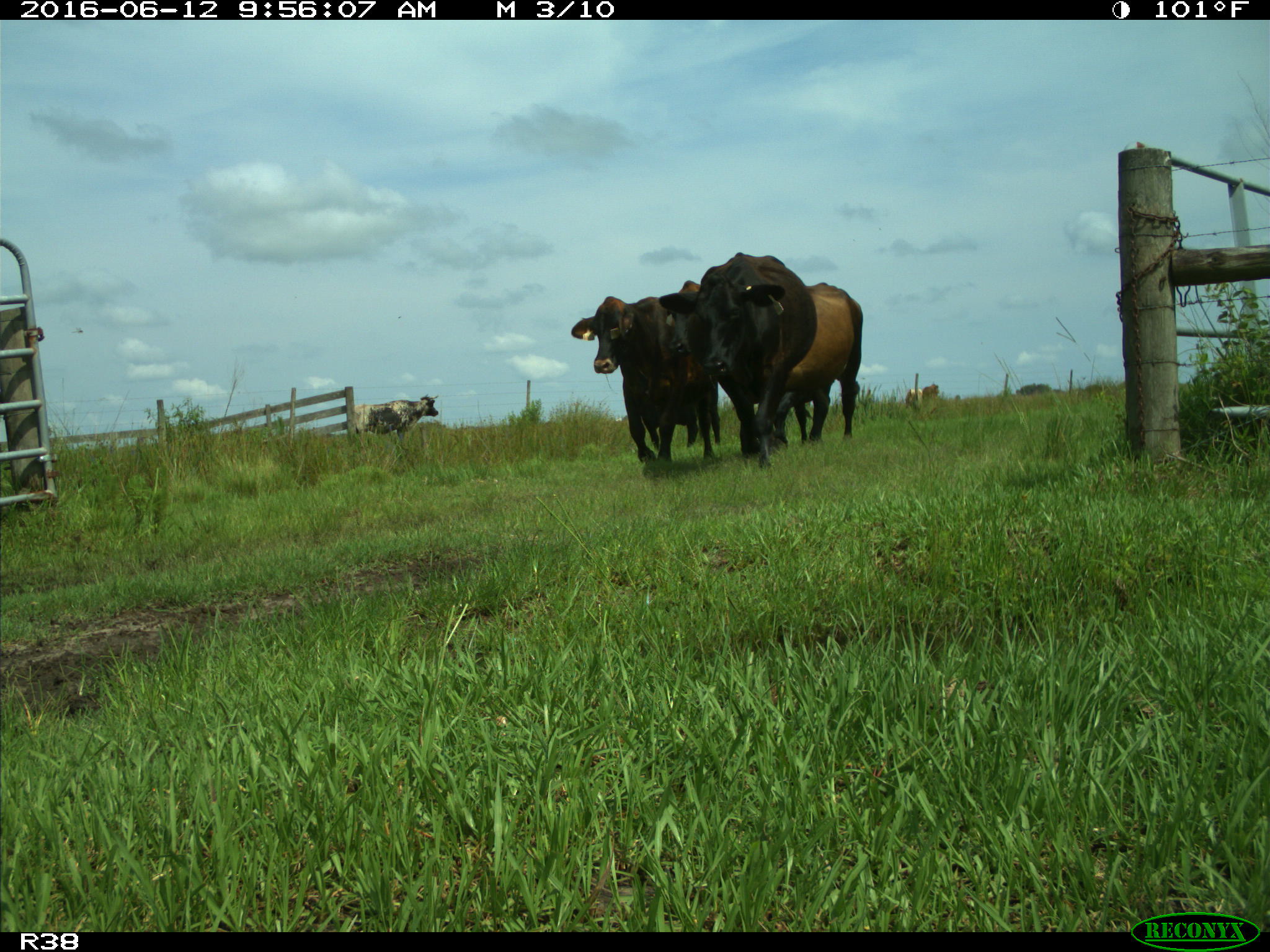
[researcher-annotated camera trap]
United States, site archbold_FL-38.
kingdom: Animalia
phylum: Chordata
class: Mammalia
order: Artiodactyla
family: Bovidae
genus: Bos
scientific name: Bos taurus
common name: domestic cow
Bos taurus (domestic cow).